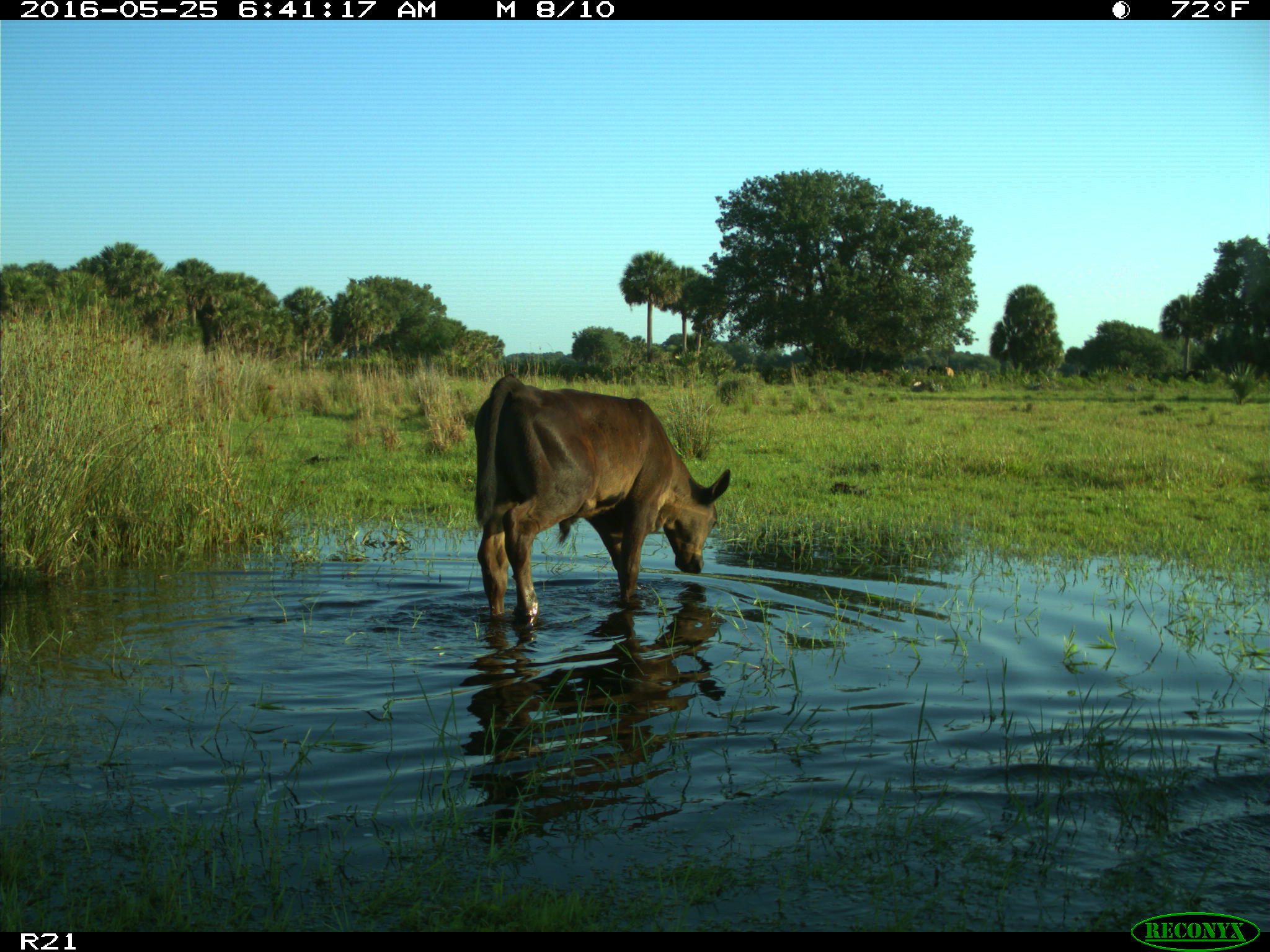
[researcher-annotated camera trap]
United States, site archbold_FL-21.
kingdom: Animalia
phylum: Chordata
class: Mammalia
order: Artiodactyla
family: Bovidae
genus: Bos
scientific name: Bos taurus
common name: domestic cow